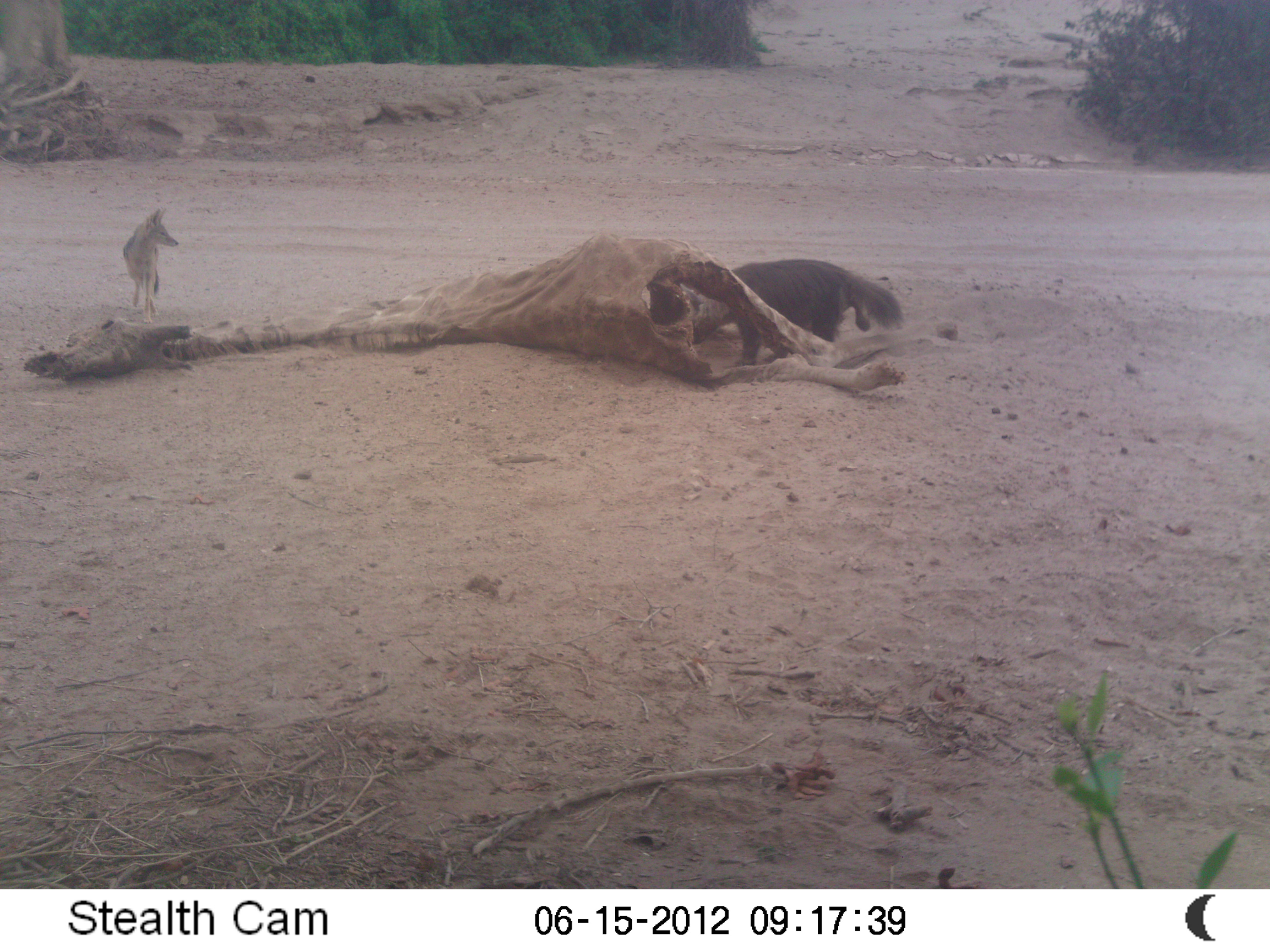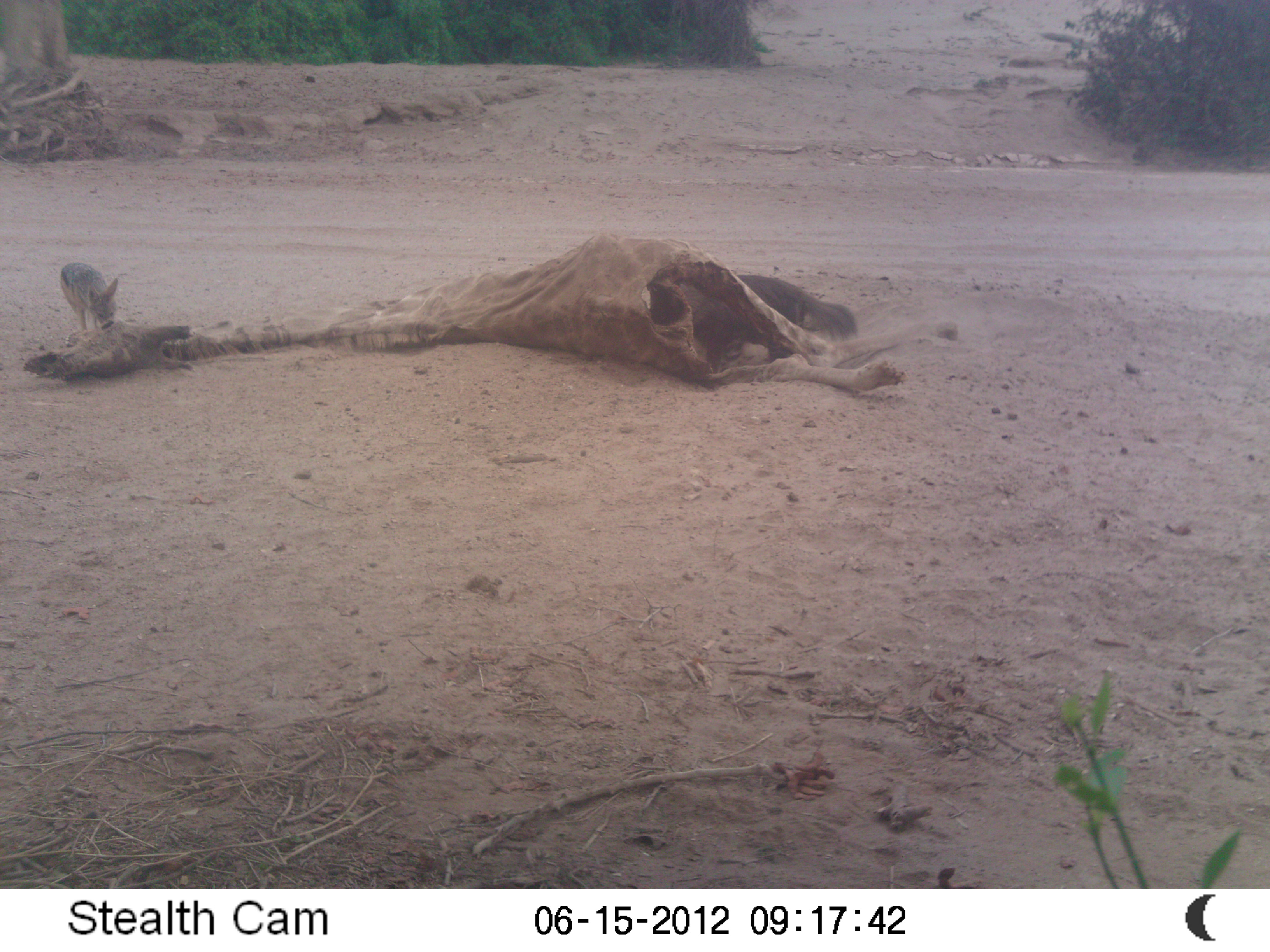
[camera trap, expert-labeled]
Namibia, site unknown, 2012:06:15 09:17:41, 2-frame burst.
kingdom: Animalia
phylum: Chordata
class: Mammalia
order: Carnivora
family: Canidae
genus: Lupulella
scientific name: Lupulella mesomelas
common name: black-backed jackal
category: canis mesomelas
Canis mesomelas (black-backed jackal) (Lupulella mesomelas).